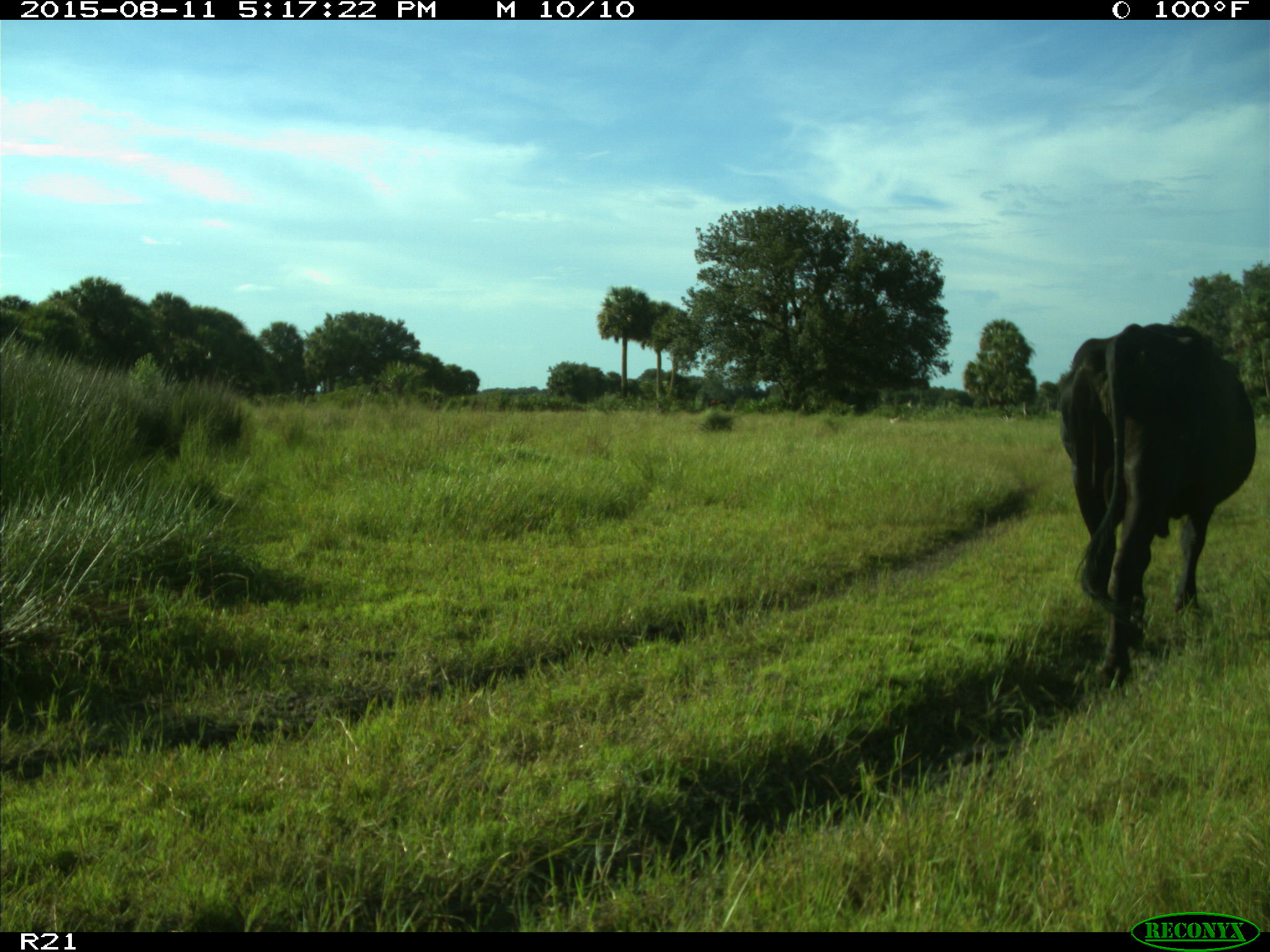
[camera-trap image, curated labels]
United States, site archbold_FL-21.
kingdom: Animalia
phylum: Chordata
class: Mammalia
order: Artiodactyla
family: Bovidae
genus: Bos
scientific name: Bos taurus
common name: domestic cow